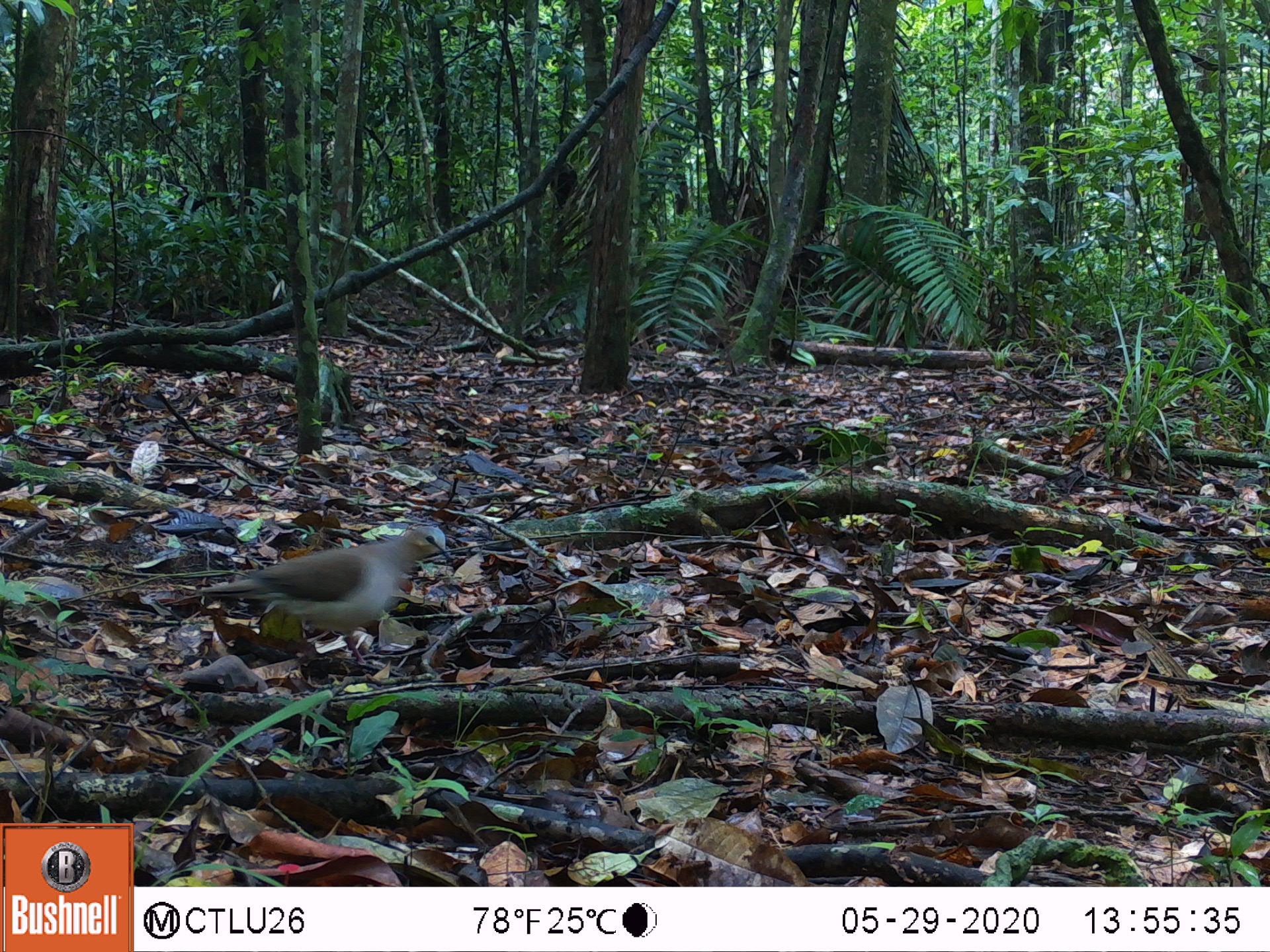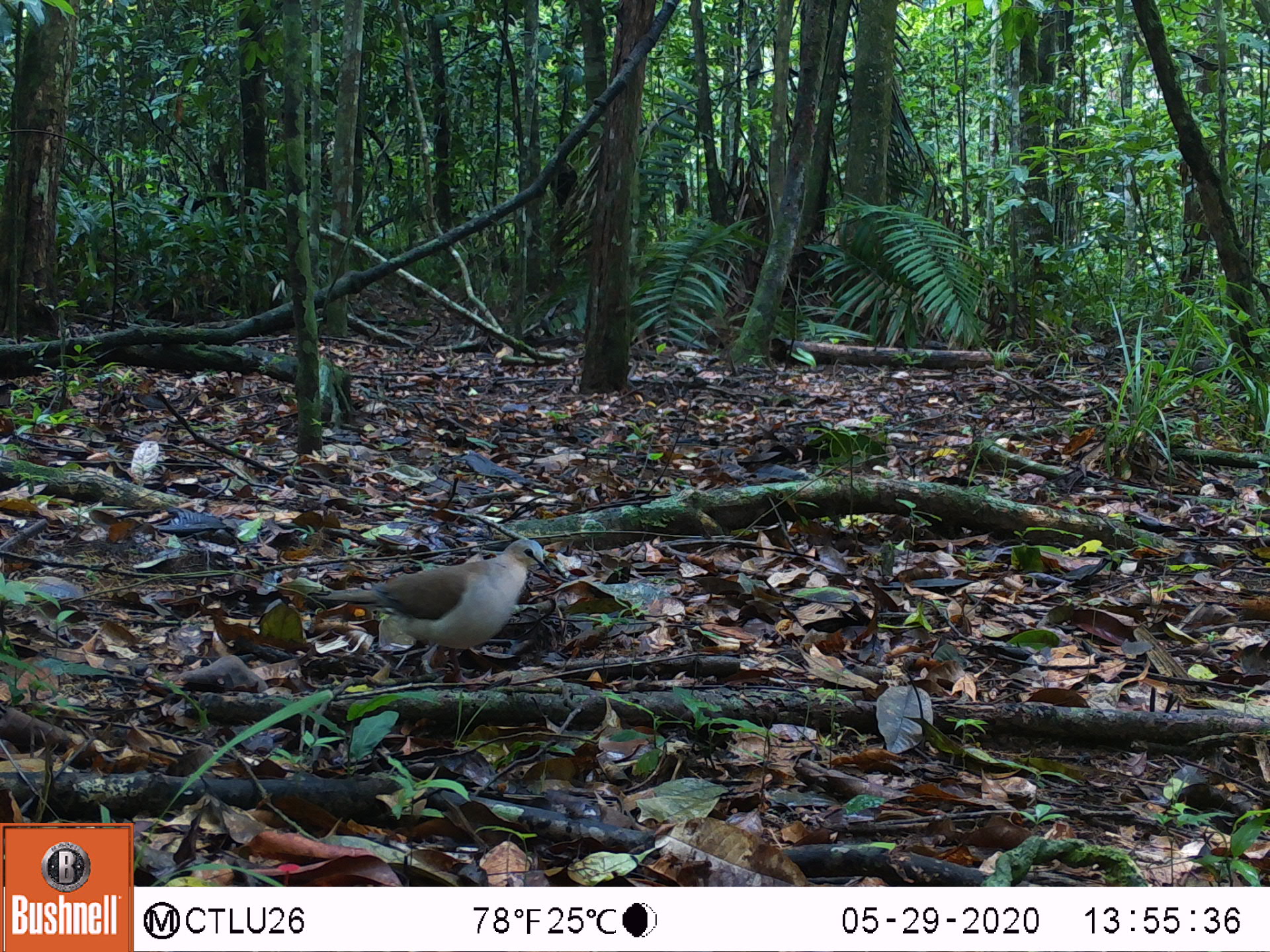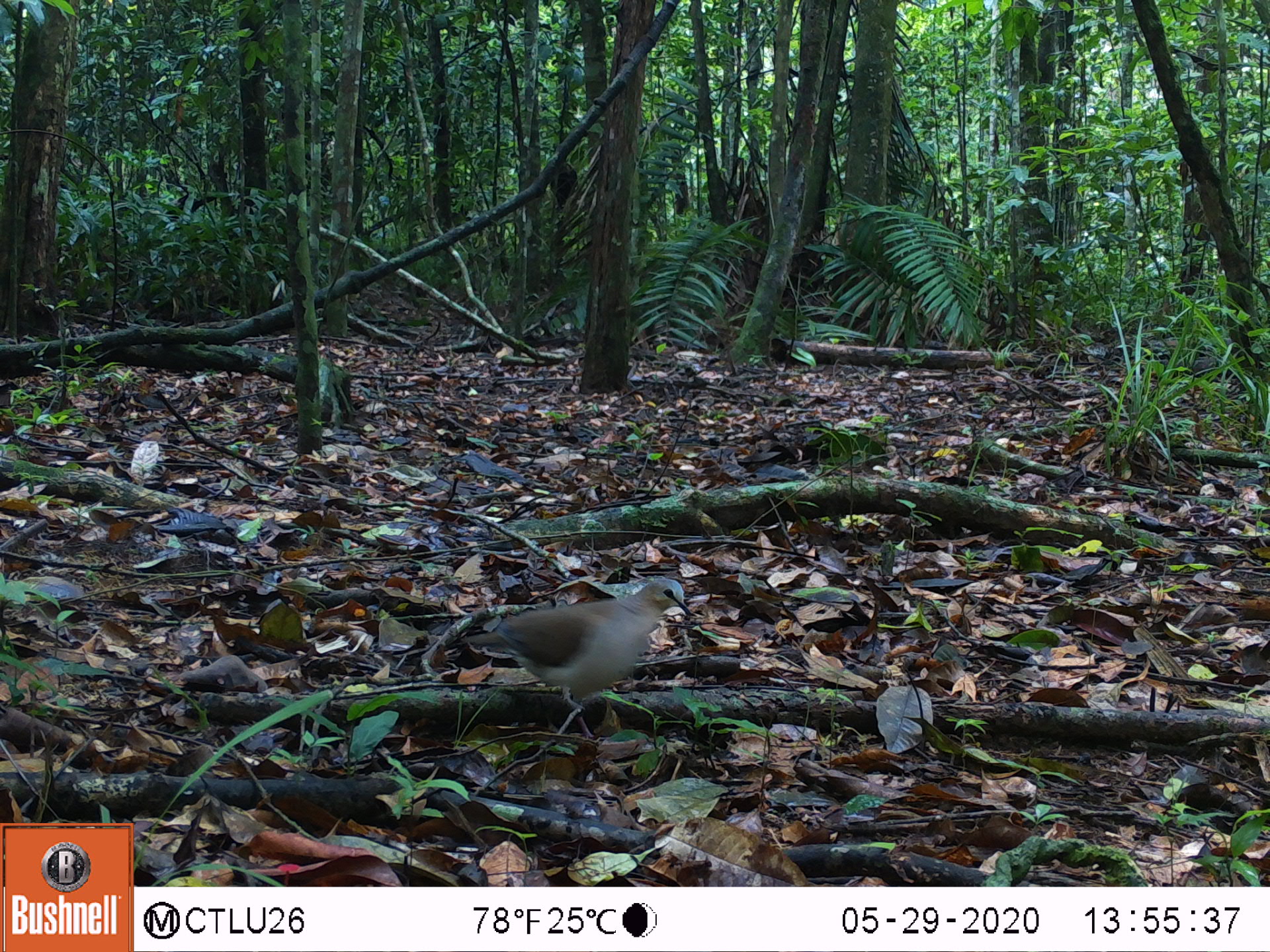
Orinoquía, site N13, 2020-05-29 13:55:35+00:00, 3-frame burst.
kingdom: Animalia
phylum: Chordata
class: Aves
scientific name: Aves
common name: bird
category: unknown bird